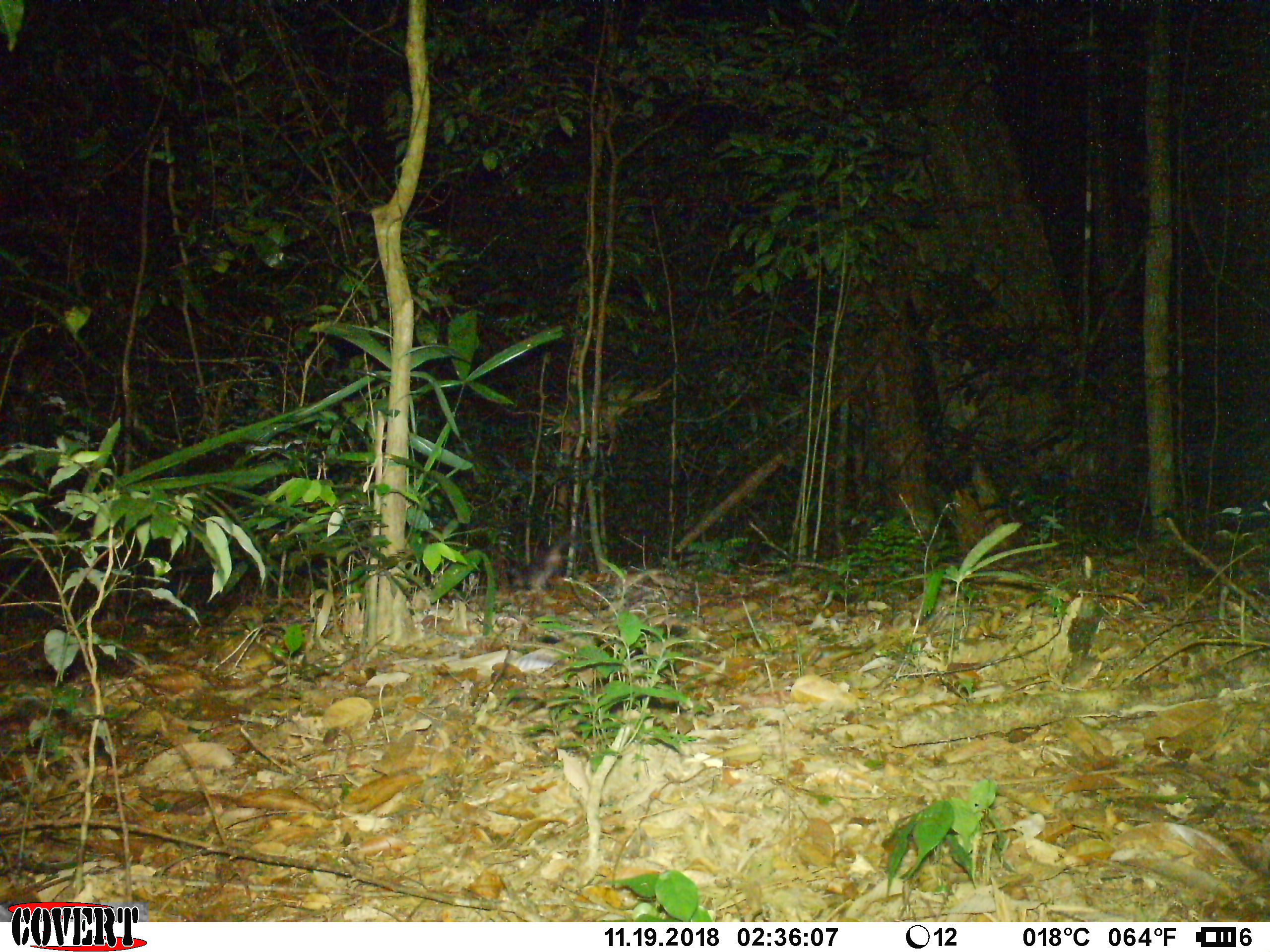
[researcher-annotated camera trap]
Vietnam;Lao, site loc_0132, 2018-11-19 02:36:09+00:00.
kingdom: Animalia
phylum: Chordata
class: Mammalia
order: Carnivora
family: Mustelidae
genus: Melogale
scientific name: Melogale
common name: ferret badger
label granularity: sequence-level